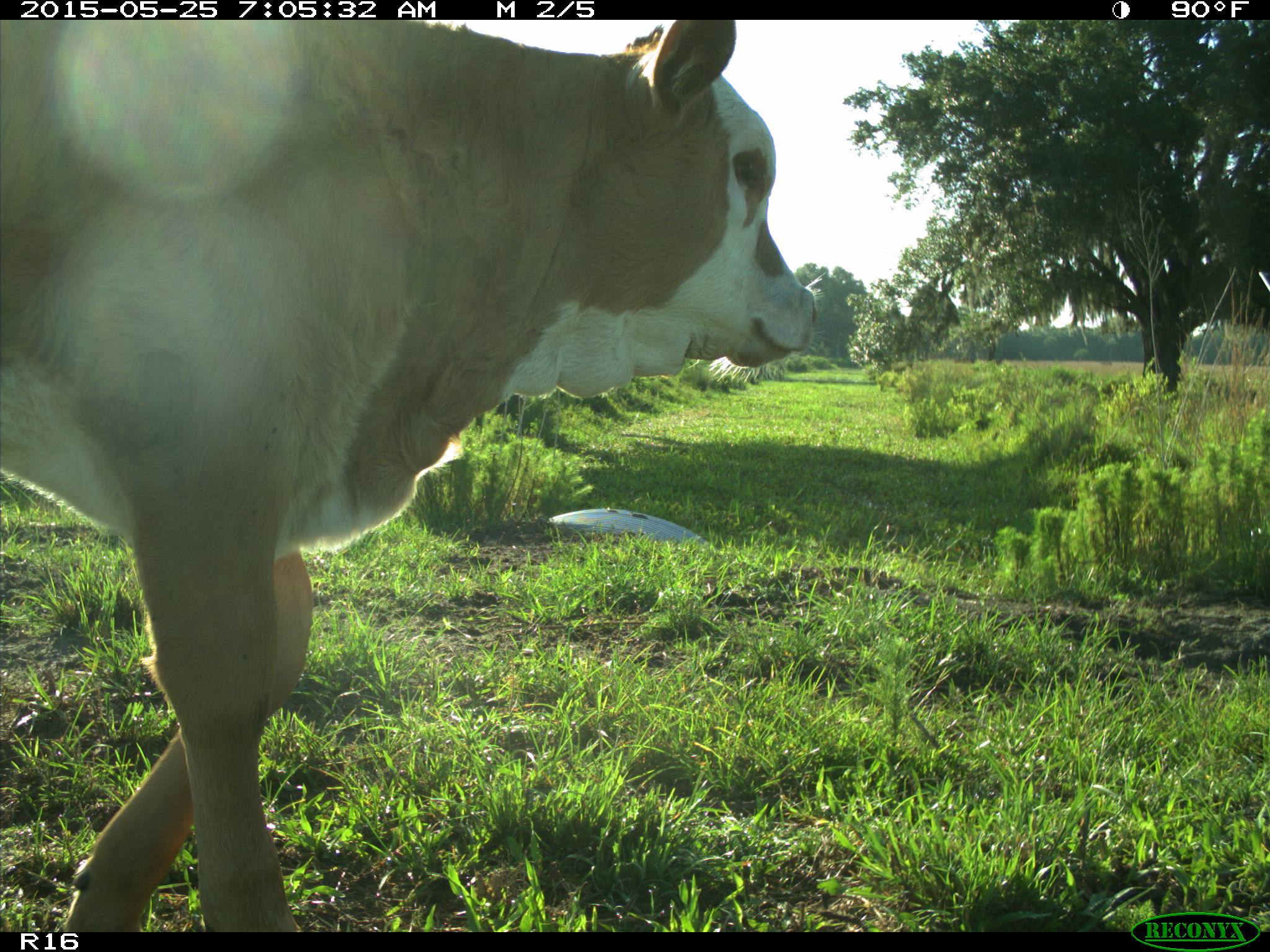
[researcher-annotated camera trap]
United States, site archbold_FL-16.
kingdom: Animalia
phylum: Chordata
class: Mammalia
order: Artiodactyla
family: Bovidae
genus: Bos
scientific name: Bos taurus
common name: domestic cow